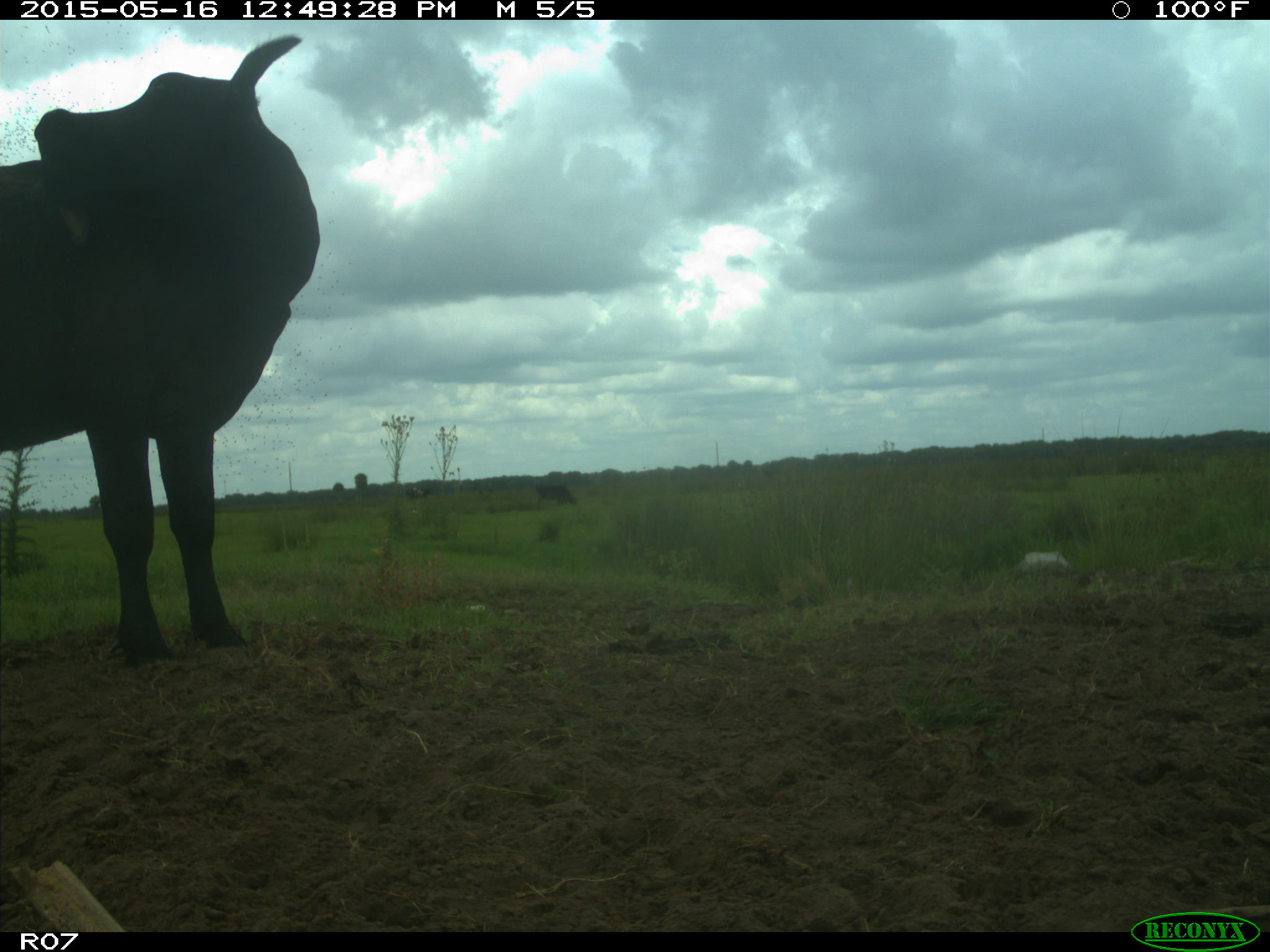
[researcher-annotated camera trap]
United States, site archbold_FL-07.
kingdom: Animalia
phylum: Chordata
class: Mammalia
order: Artiodactyla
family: Bovidae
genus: Bos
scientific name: Bos taurus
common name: domestic cow